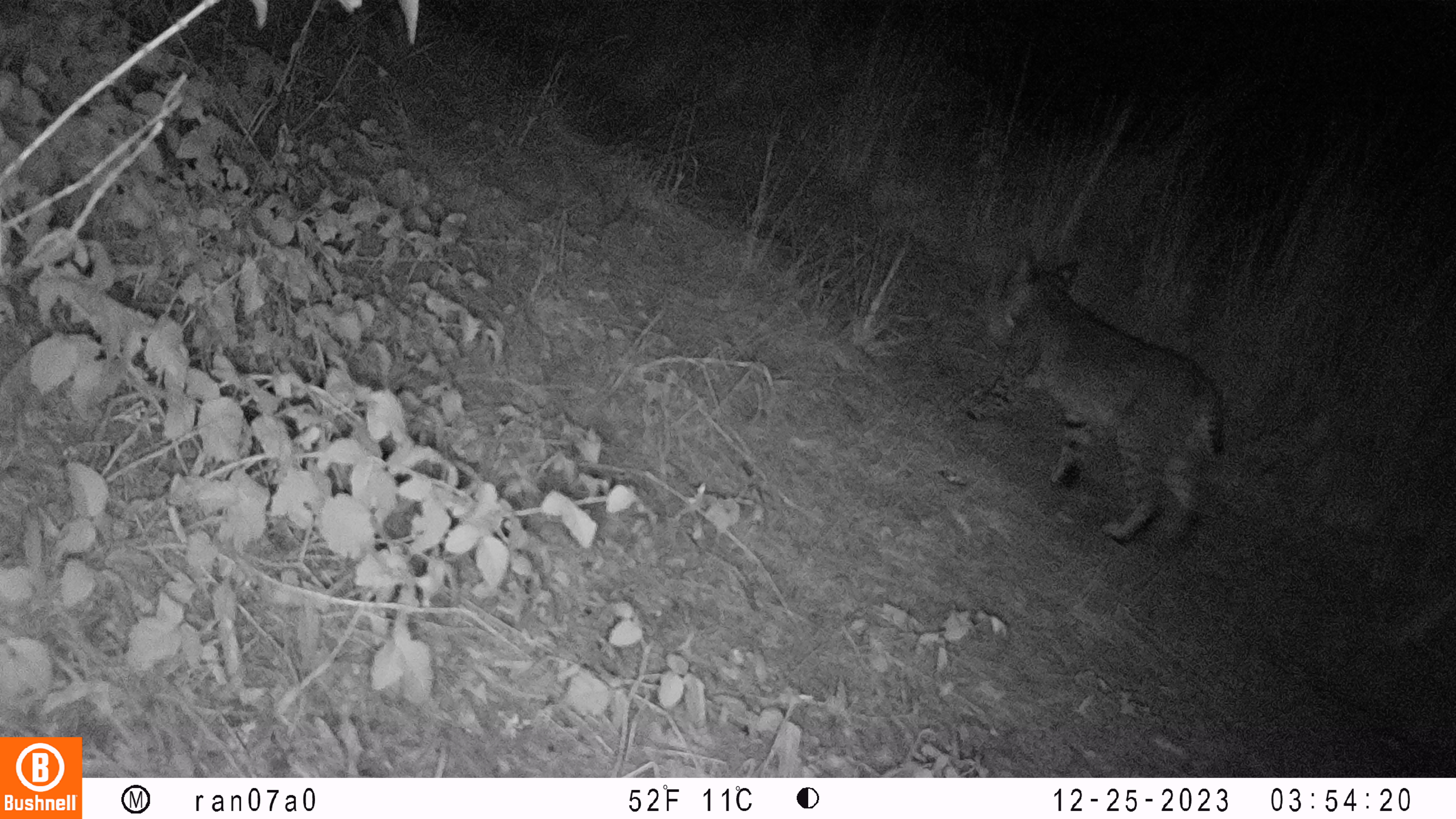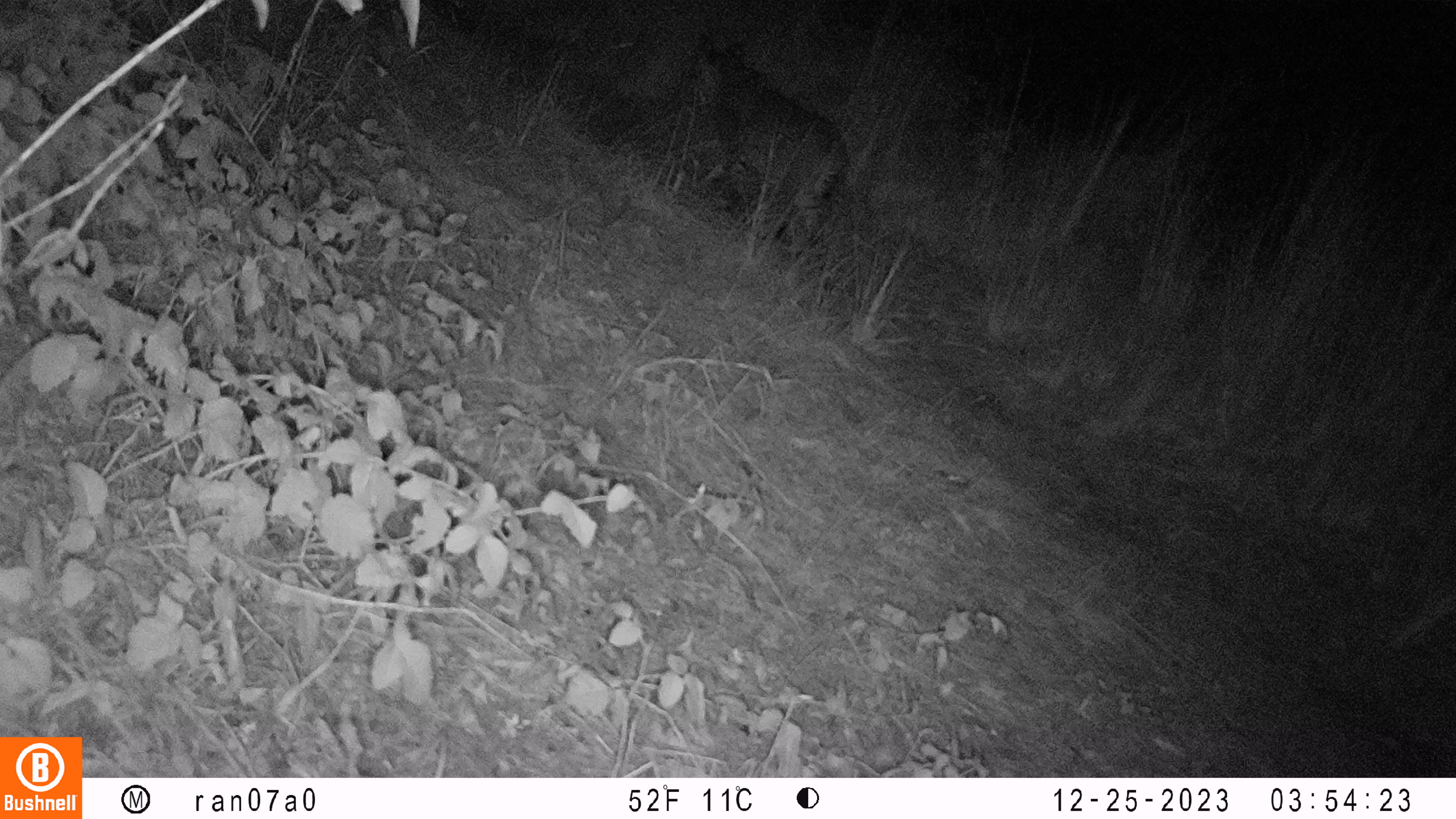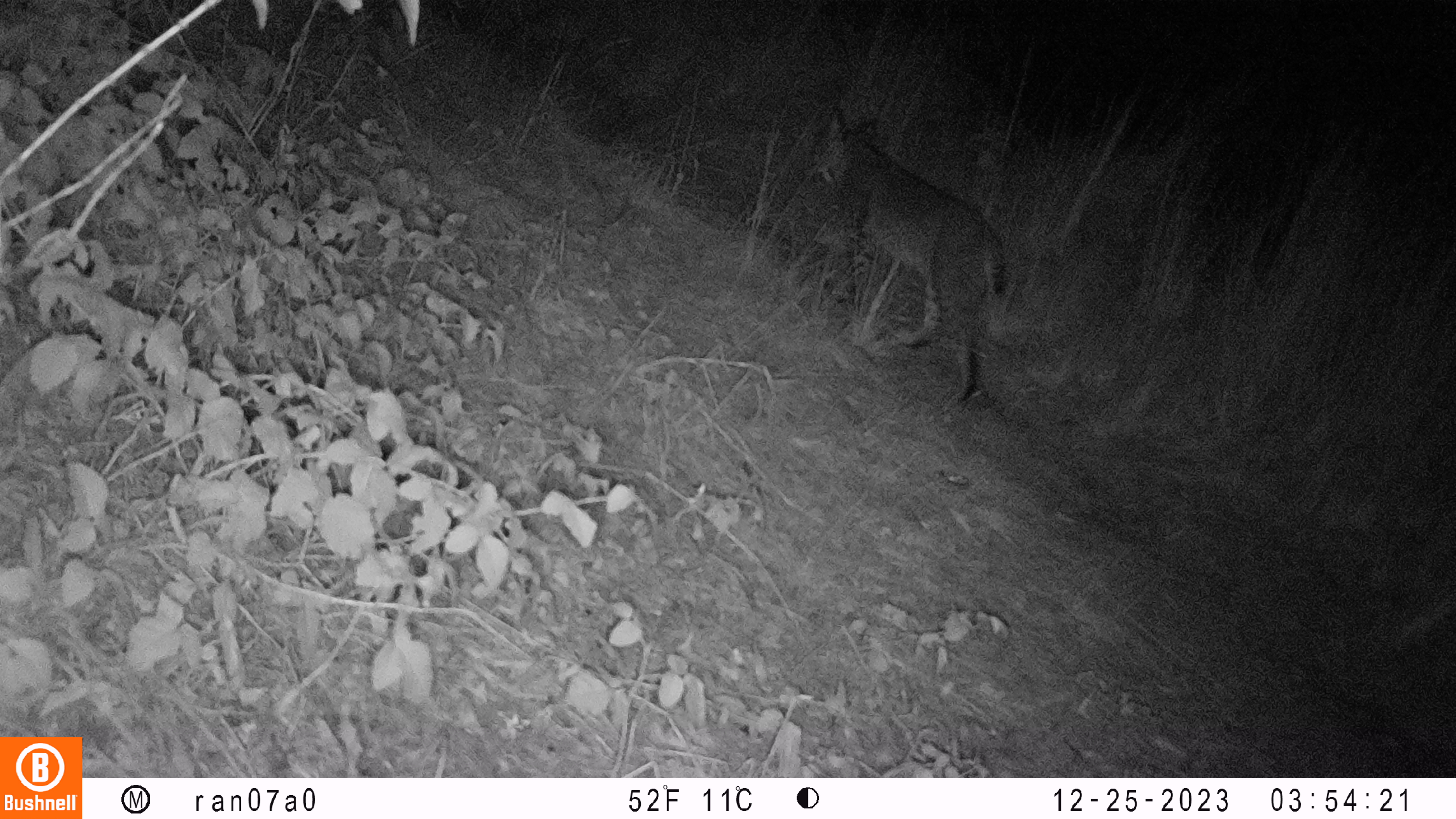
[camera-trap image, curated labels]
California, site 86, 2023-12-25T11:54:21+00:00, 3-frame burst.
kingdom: Animalia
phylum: Chordata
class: Mammalia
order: Carnivora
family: Felidae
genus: Lynx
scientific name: Lynx rufus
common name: bobcat